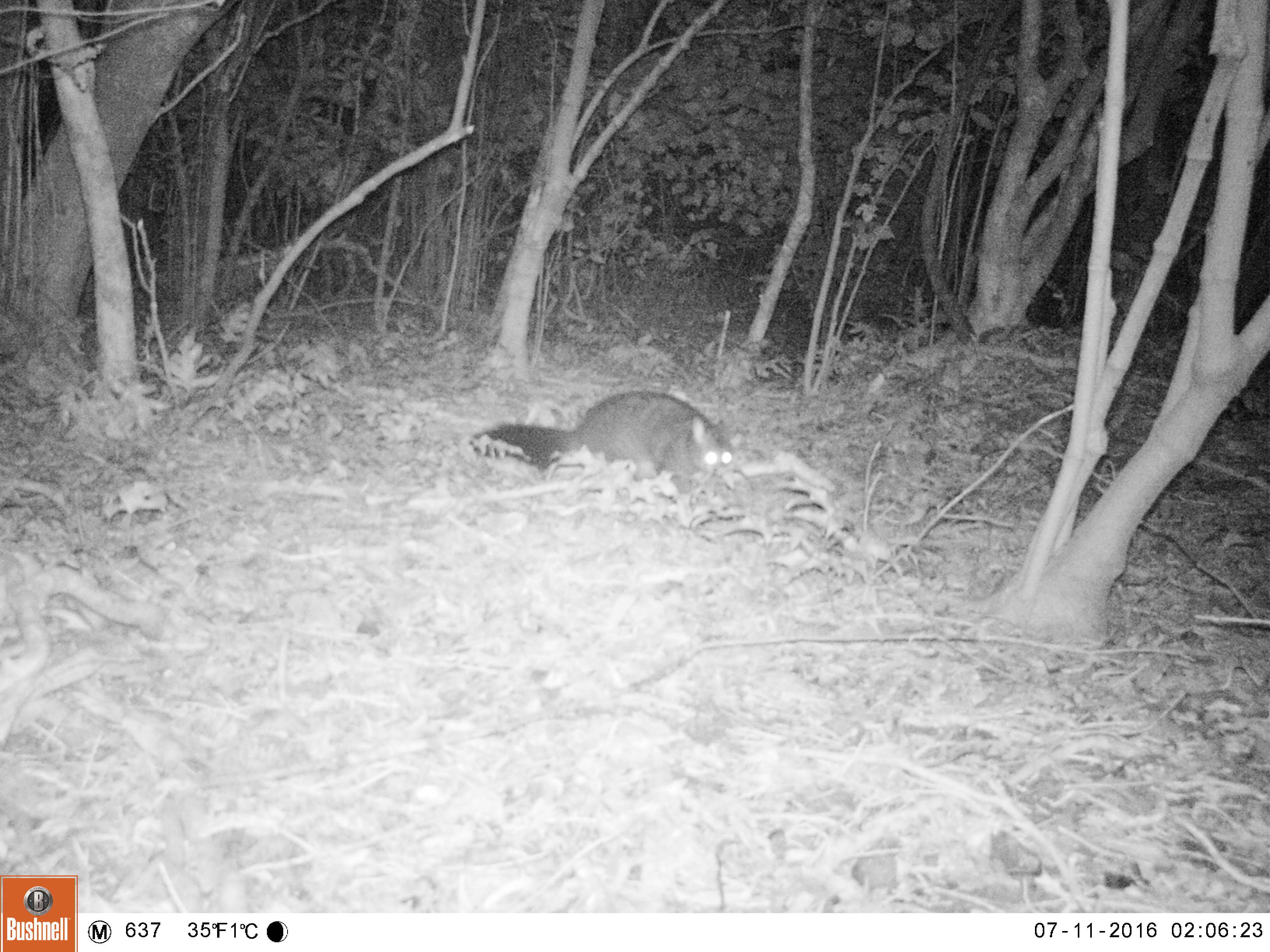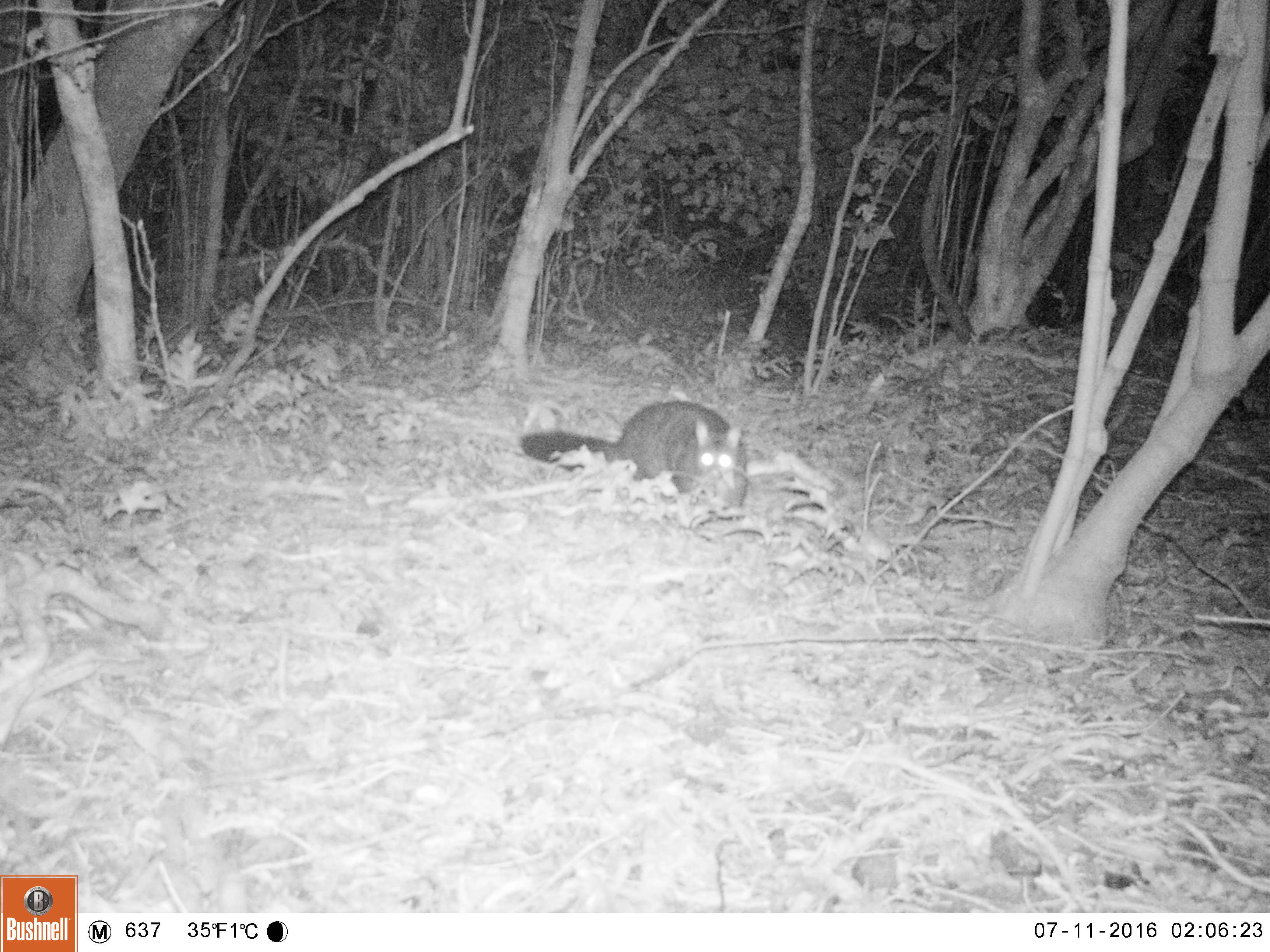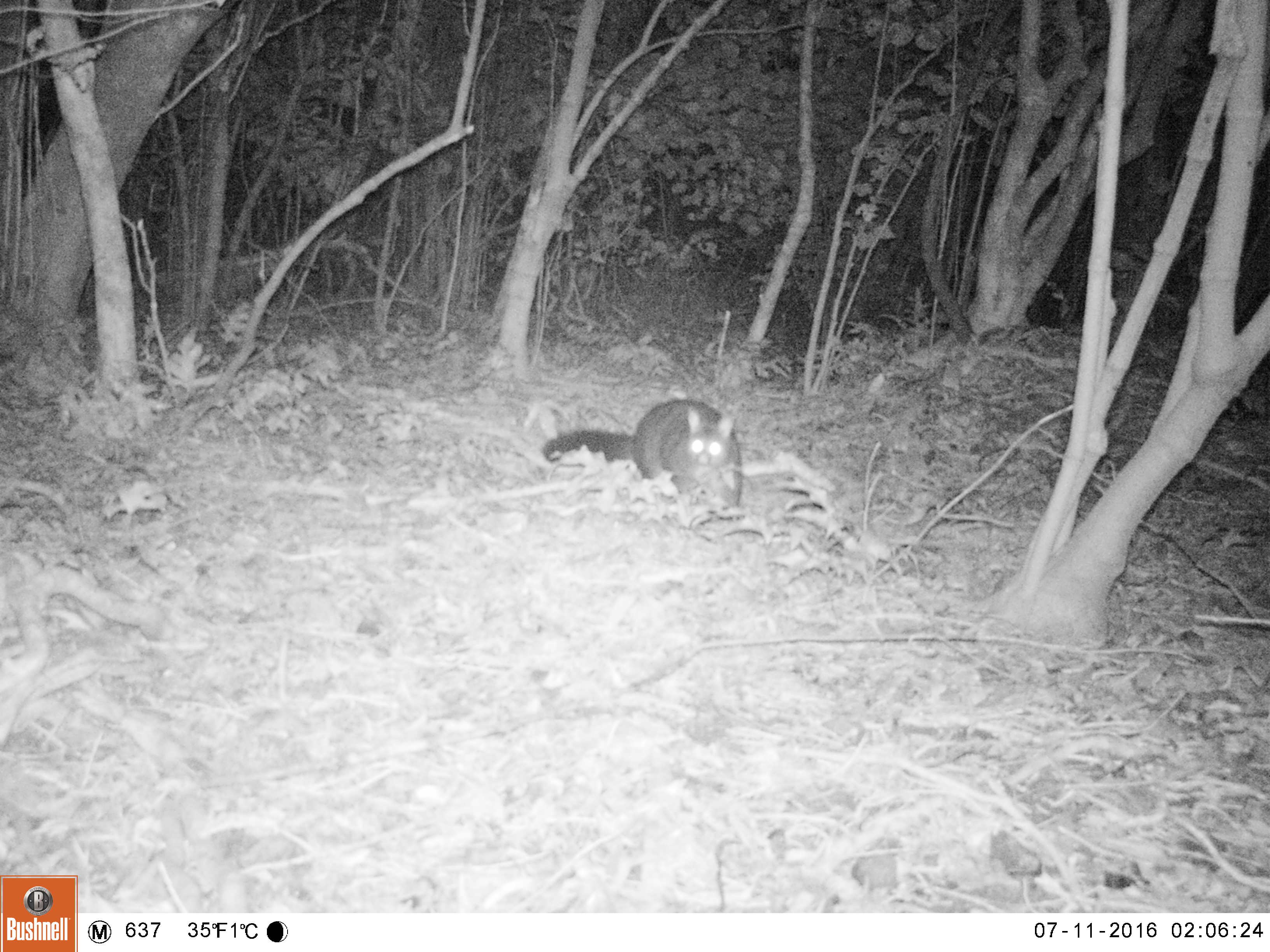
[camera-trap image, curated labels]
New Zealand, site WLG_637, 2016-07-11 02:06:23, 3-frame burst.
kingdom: Animalia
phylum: Chordata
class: Mammalia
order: Diprotodontia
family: Phalangeridae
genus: Trichosurus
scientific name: Trichosurus vulpecula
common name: common brushtail possum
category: possum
Possum (common brushtail possum) (Trichosurus vulpecula).